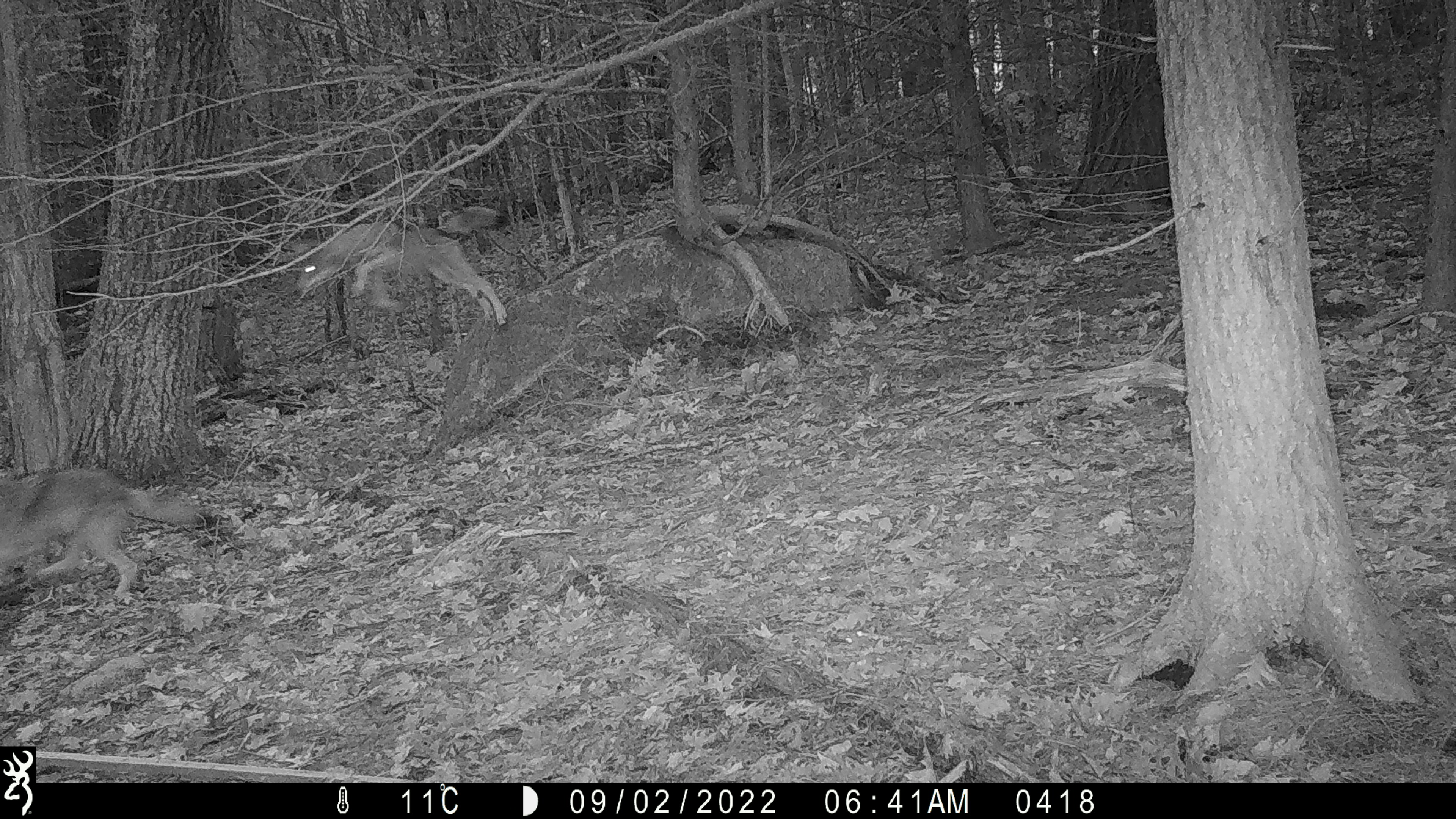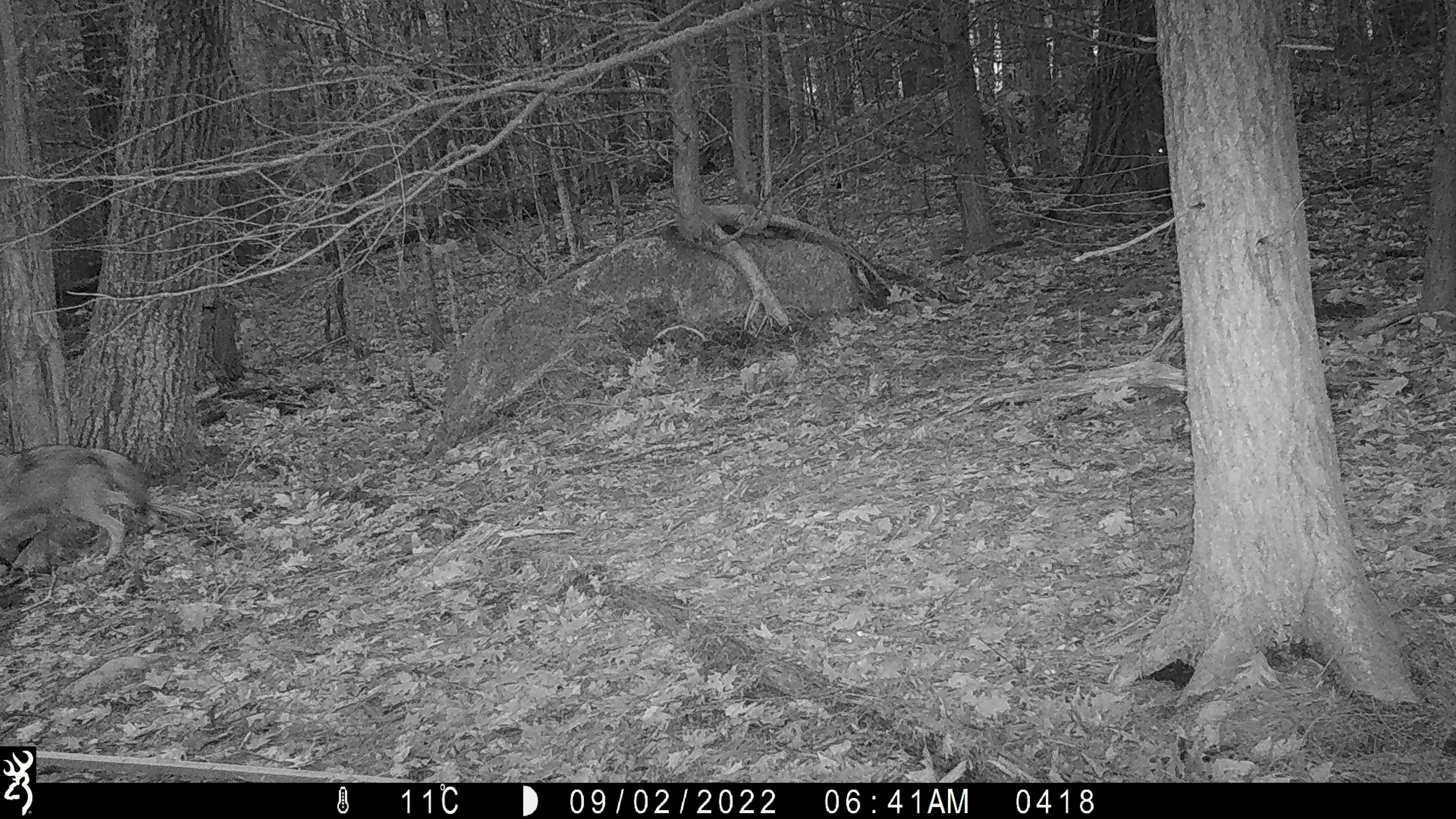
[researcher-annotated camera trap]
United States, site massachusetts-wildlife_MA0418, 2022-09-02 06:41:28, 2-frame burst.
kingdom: Animalia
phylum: Chordata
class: Mammalia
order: Carnivora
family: Canidae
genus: Canis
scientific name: Canis latrans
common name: coyote